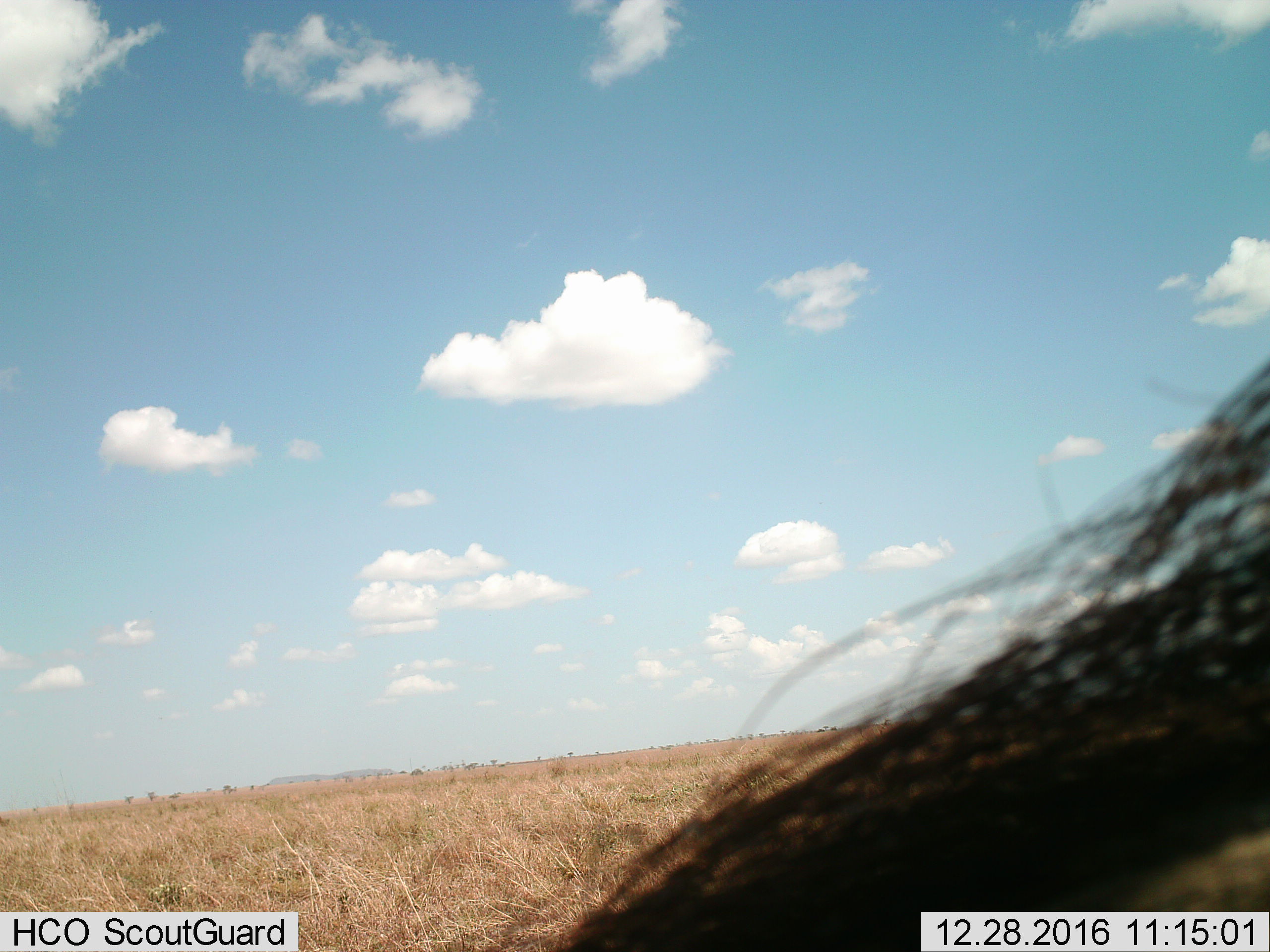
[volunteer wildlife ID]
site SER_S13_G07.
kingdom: Animalia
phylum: Chordata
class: Mammalia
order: Artiodactyla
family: Bovidae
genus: Connochaetes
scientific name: Connochaetes taurinus taurinus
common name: blue wildebeest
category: wildebeestblue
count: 1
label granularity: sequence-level